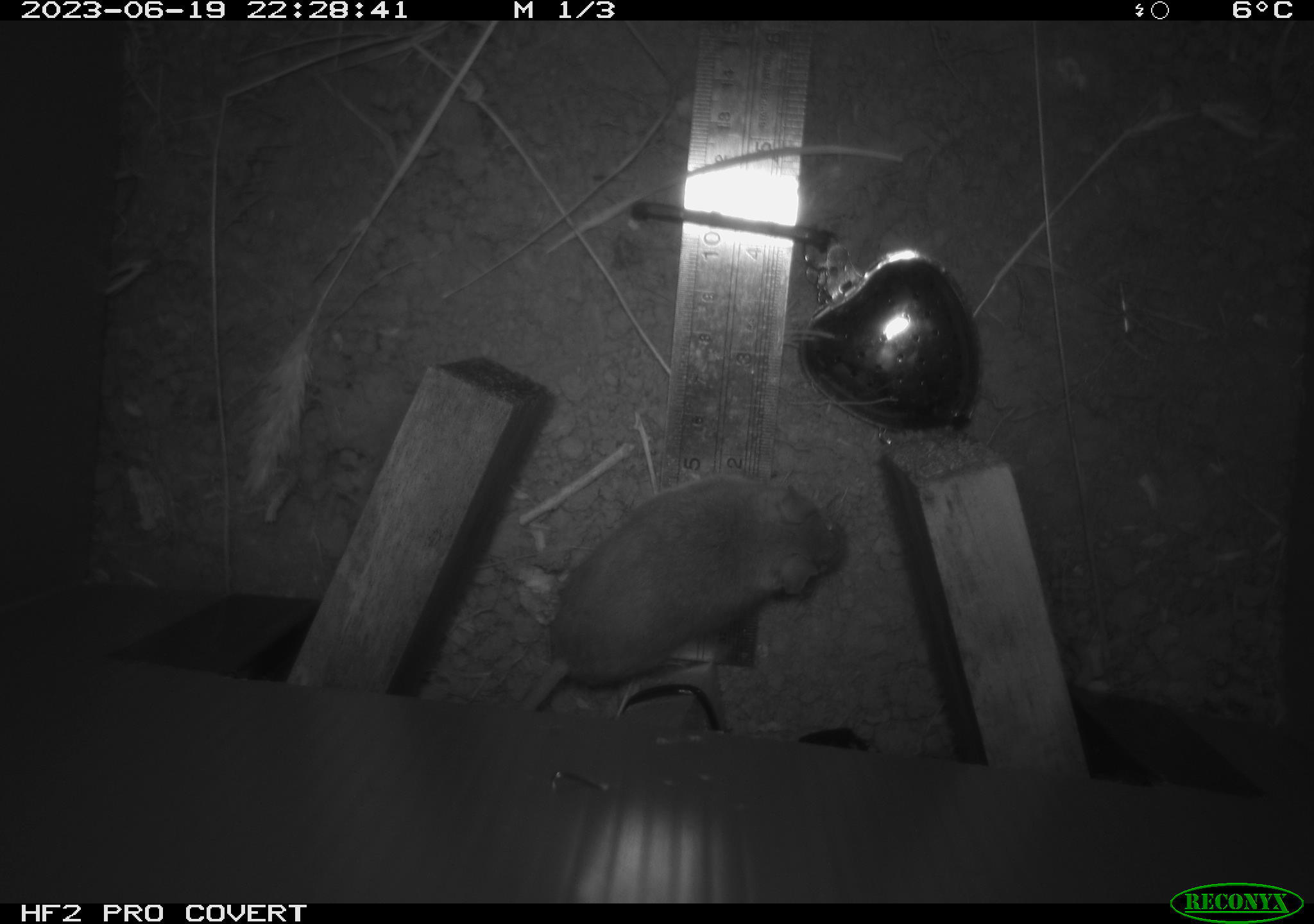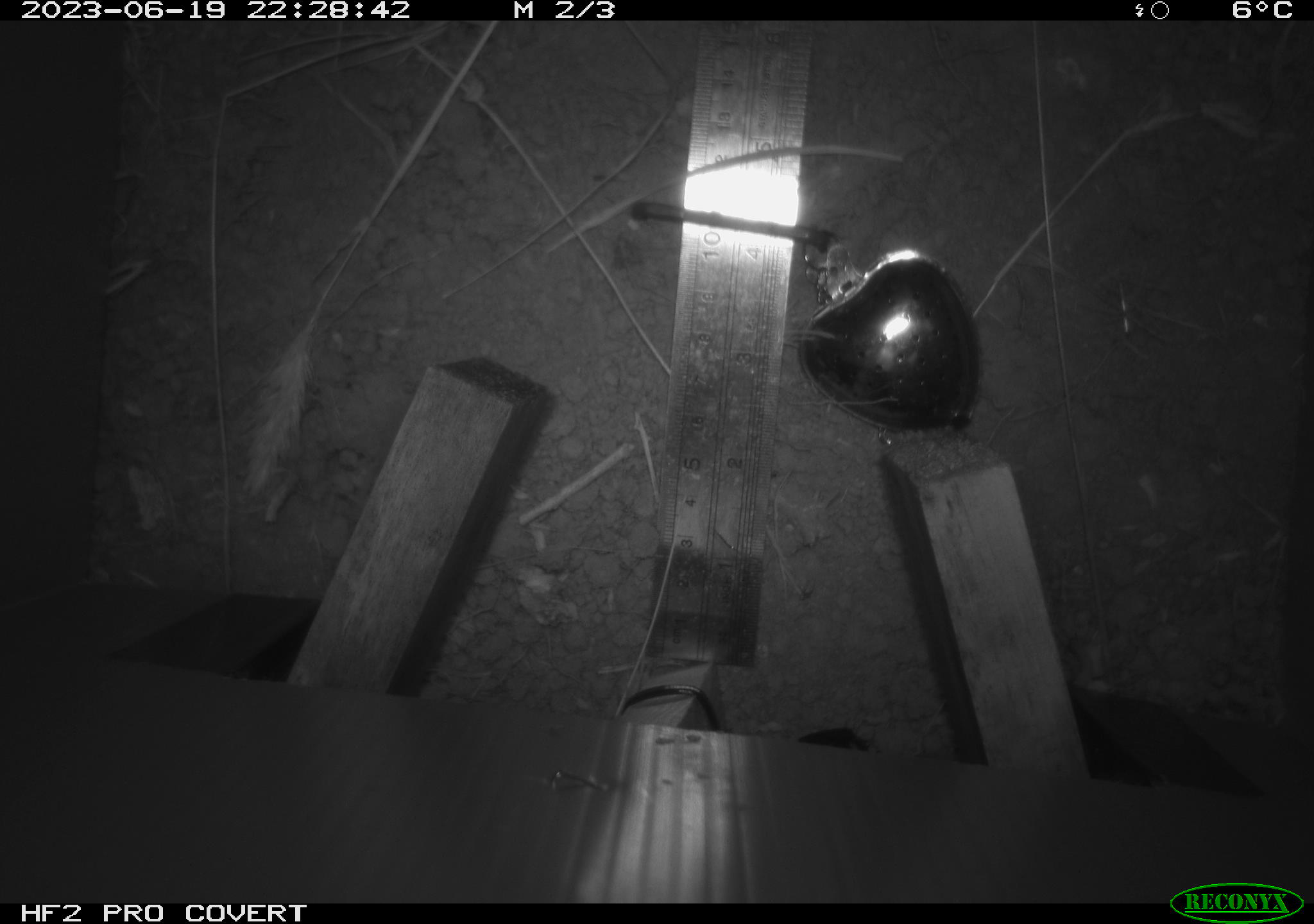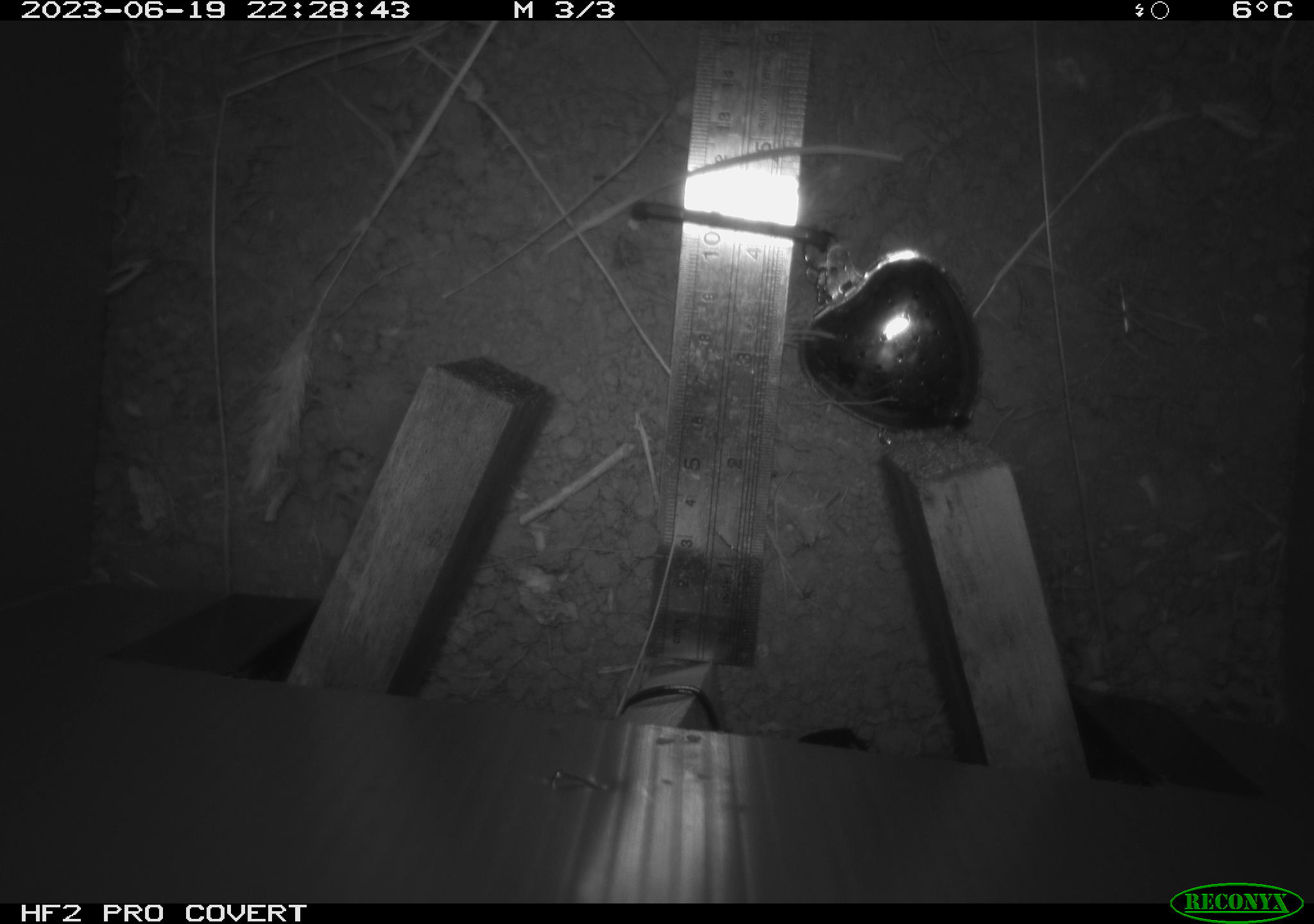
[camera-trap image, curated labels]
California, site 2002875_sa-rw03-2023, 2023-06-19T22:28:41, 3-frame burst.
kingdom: Animalia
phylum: Chordata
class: Mammalia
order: Rodentia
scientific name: Rodentia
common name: mouse species